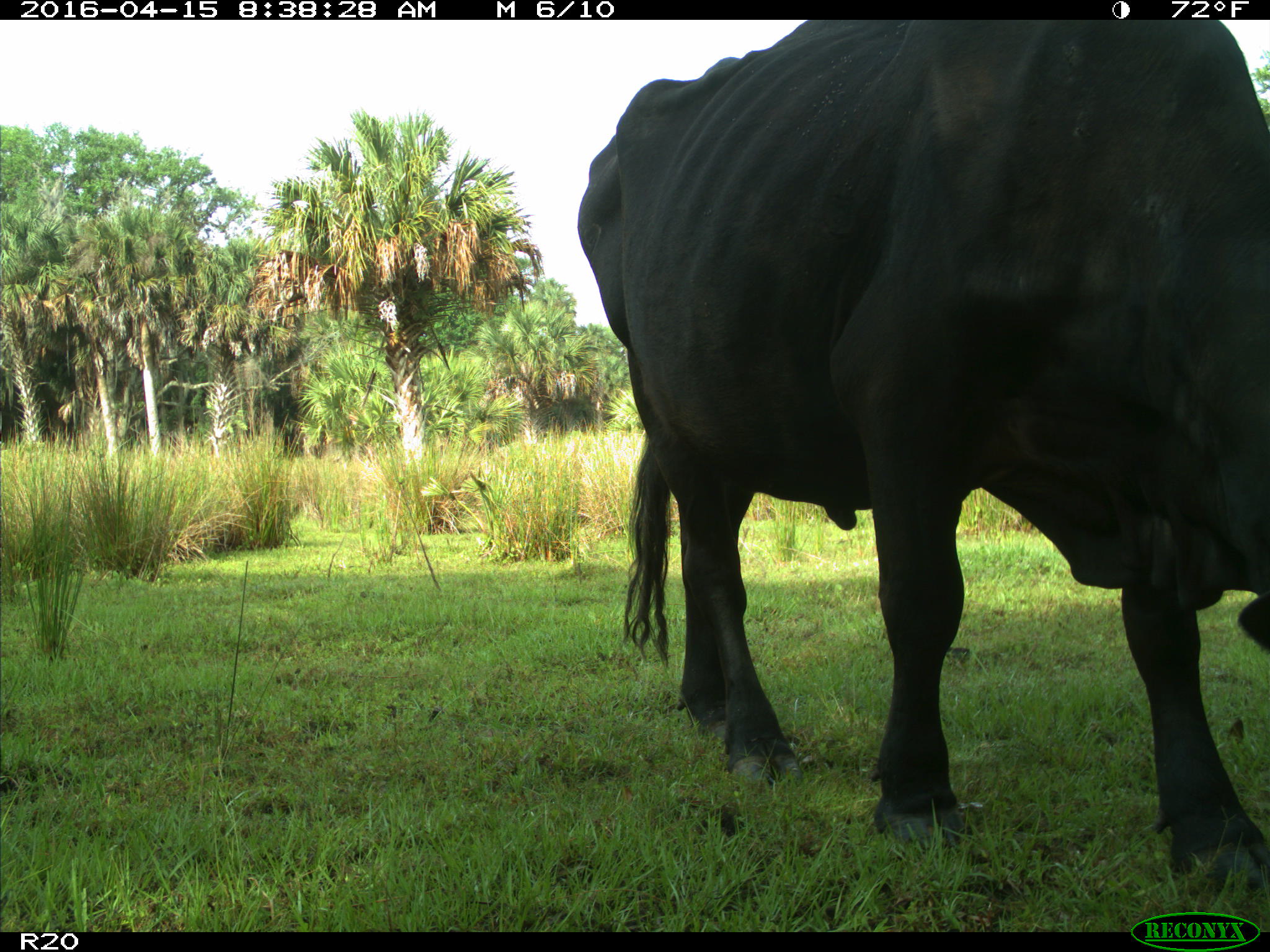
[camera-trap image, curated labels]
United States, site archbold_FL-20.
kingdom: Animalia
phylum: Chordata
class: Mammalia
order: Artiodactyla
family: Bovidae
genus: Bos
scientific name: Bos taurus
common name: domestic cow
Bos taurus (domestic cow).